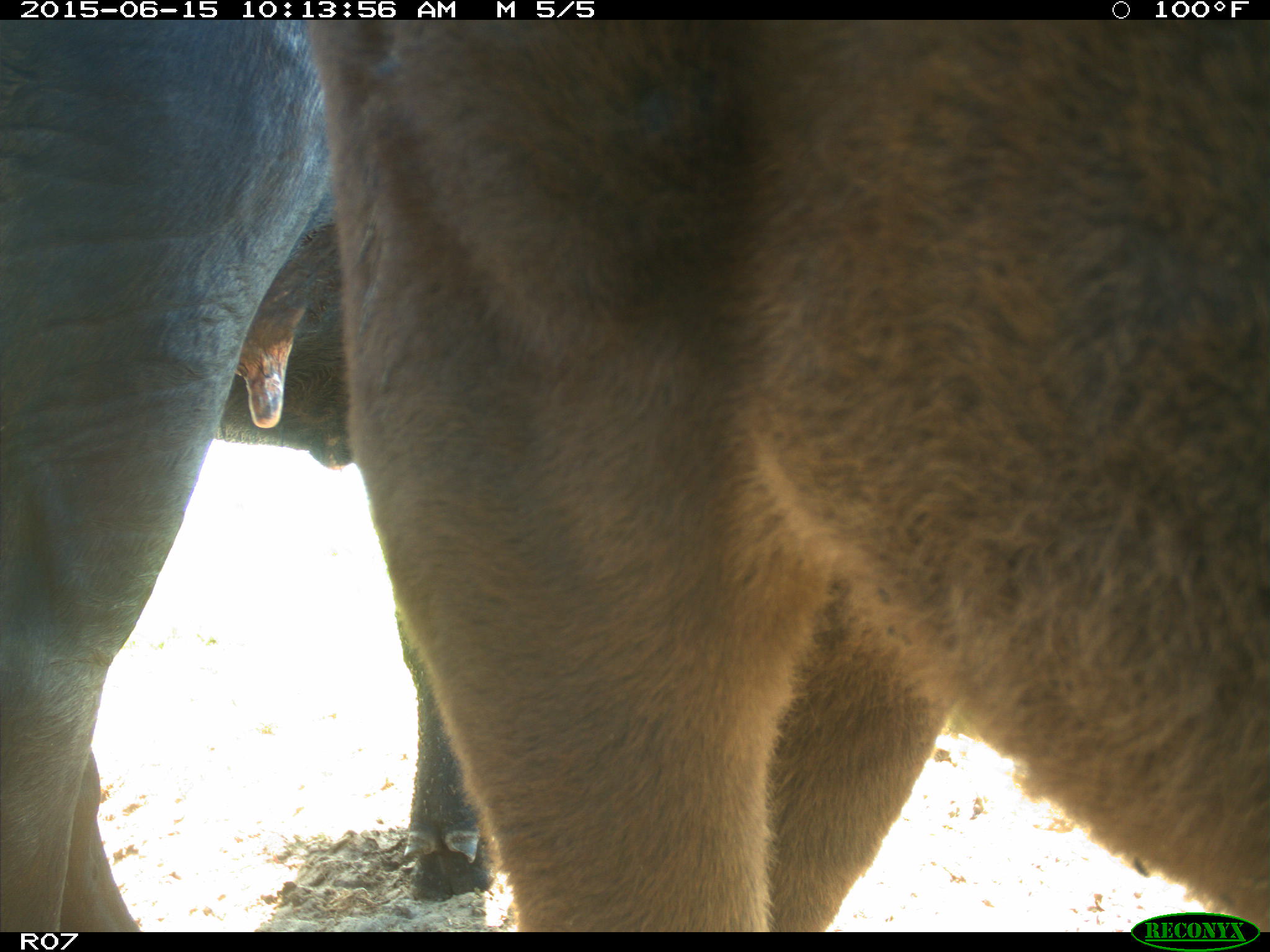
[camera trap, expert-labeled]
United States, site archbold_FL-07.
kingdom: Animalia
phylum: Chordata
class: Mammalia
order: Artiodactyla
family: Bovidae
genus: Bos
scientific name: Bos taurus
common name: domestic cow